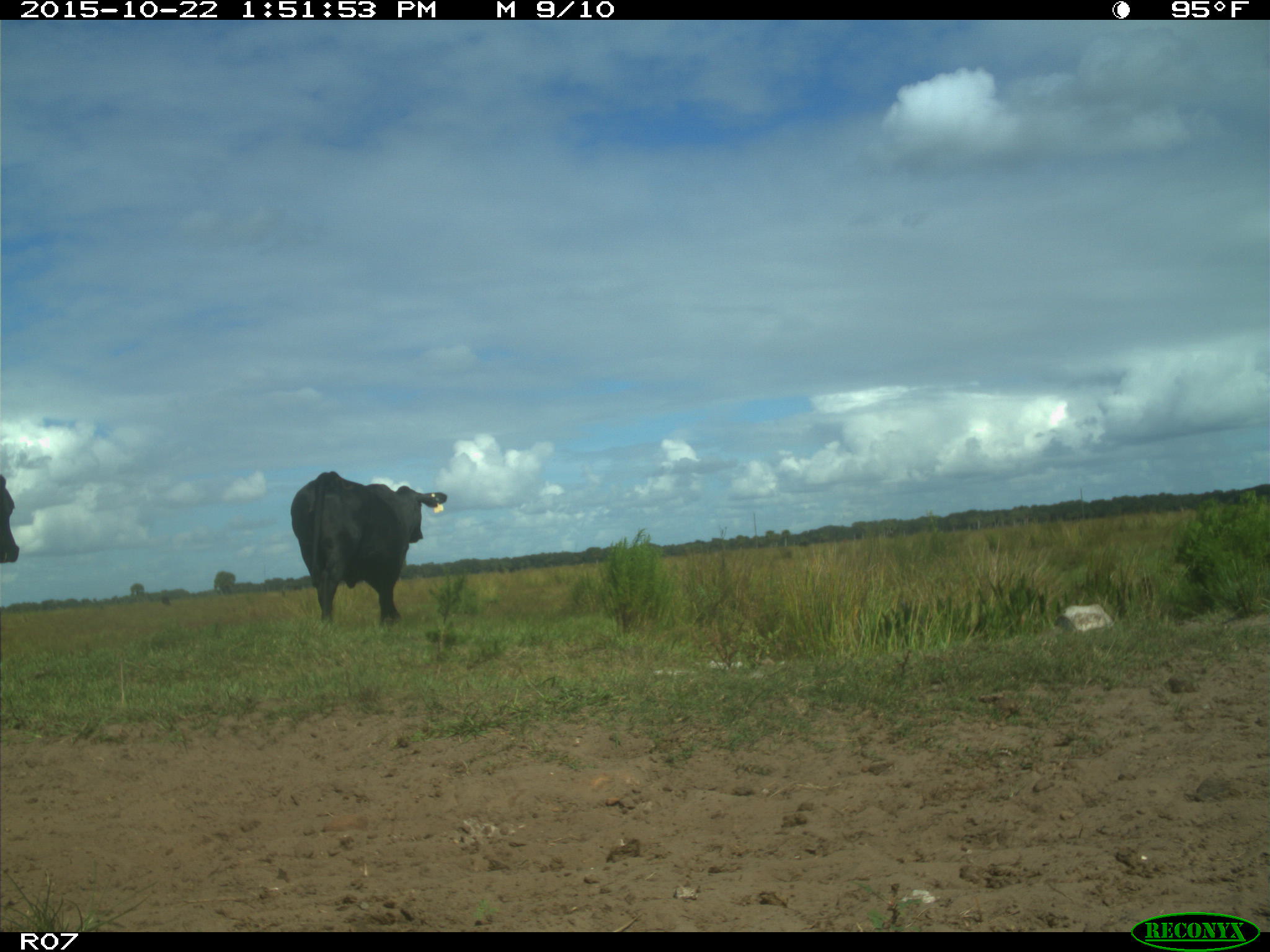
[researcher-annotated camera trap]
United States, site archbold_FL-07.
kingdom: Animalia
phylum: Chordata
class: Mammalia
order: Artiodactyla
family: Bovidae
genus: Bos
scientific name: Bos taurus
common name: domestic cow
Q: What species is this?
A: Bos taurus (domestic cow).